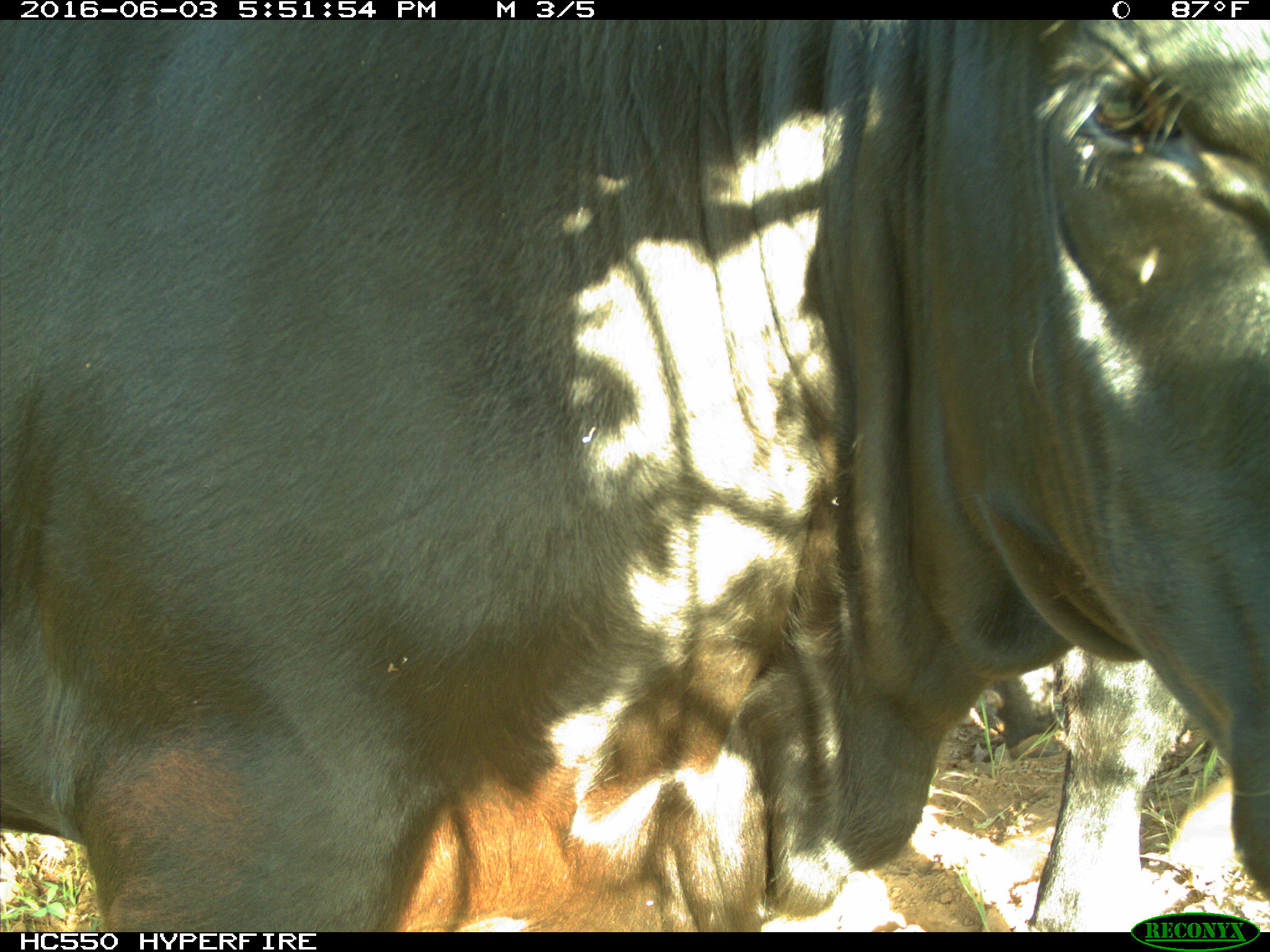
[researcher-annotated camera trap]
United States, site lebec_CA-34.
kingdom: Animalia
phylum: Chordata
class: Mammalia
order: Artiodactyla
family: Bovidae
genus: Bos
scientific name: Bos taurus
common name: domestic cow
Bos taurus (domestic cow).